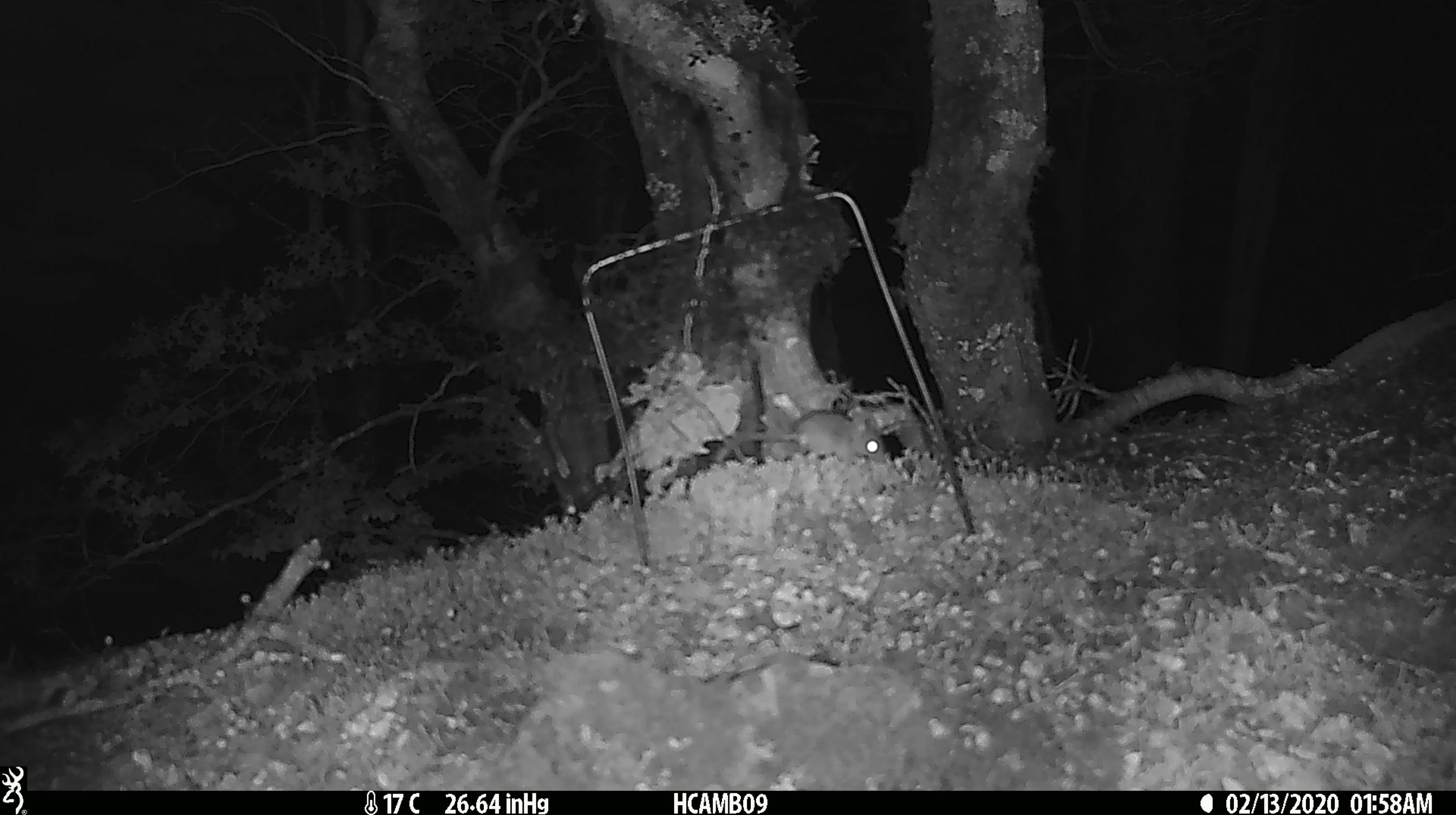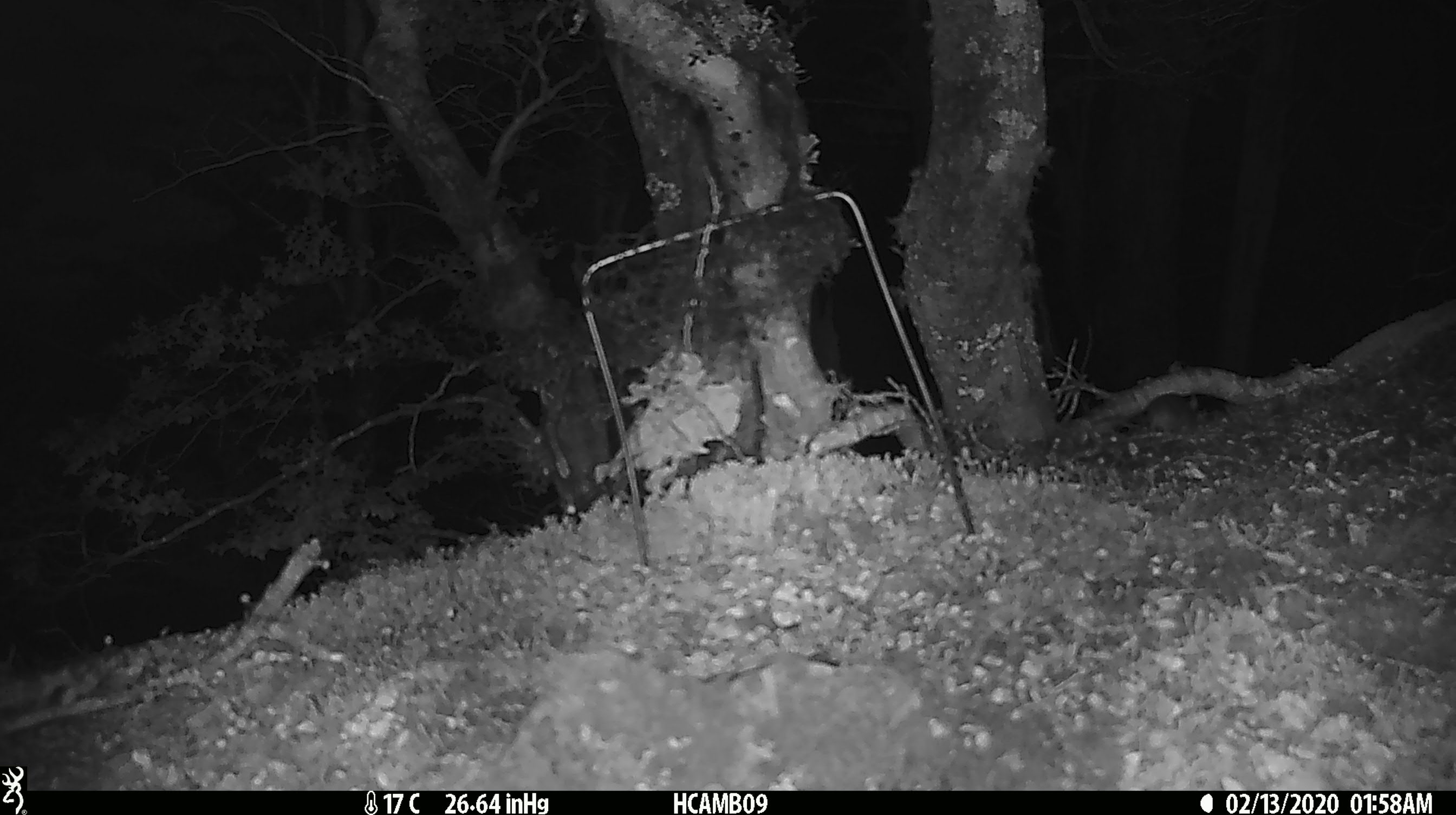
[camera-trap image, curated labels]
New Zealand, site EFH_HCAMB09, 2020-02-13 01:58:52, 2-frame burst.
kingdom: Animalia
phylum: Chordata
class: Mammalia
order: Rodentia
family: Muridae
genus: Mus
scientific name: Mus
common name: mouse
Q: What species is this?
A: Mouse (Mus).